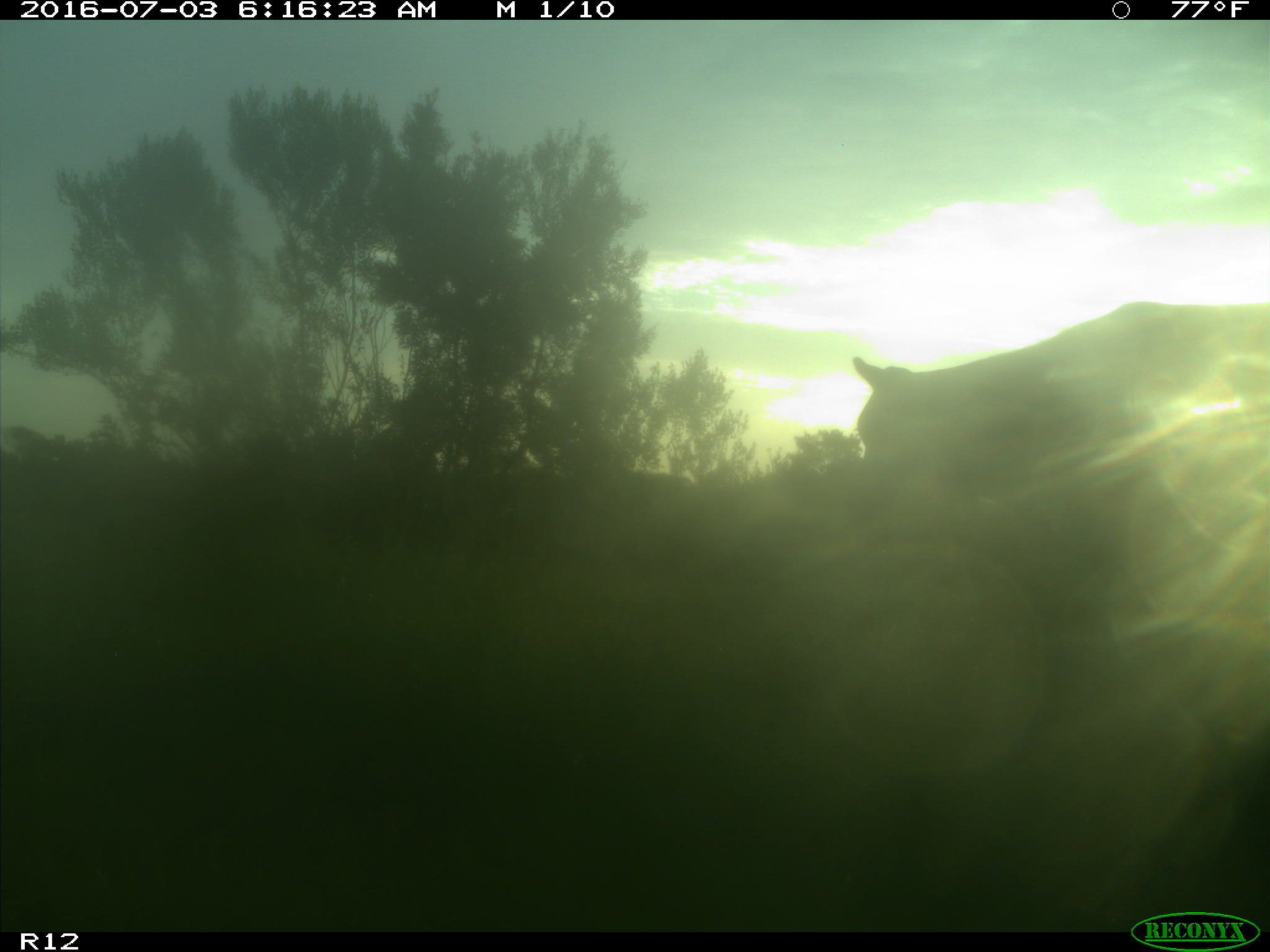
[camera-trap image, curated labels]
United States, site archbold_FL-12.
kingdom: Animalia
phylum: Chordata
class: Mammalia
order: Artiodactyla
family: Bovidae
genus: Bos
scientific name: Bos taurus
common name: domestic cow